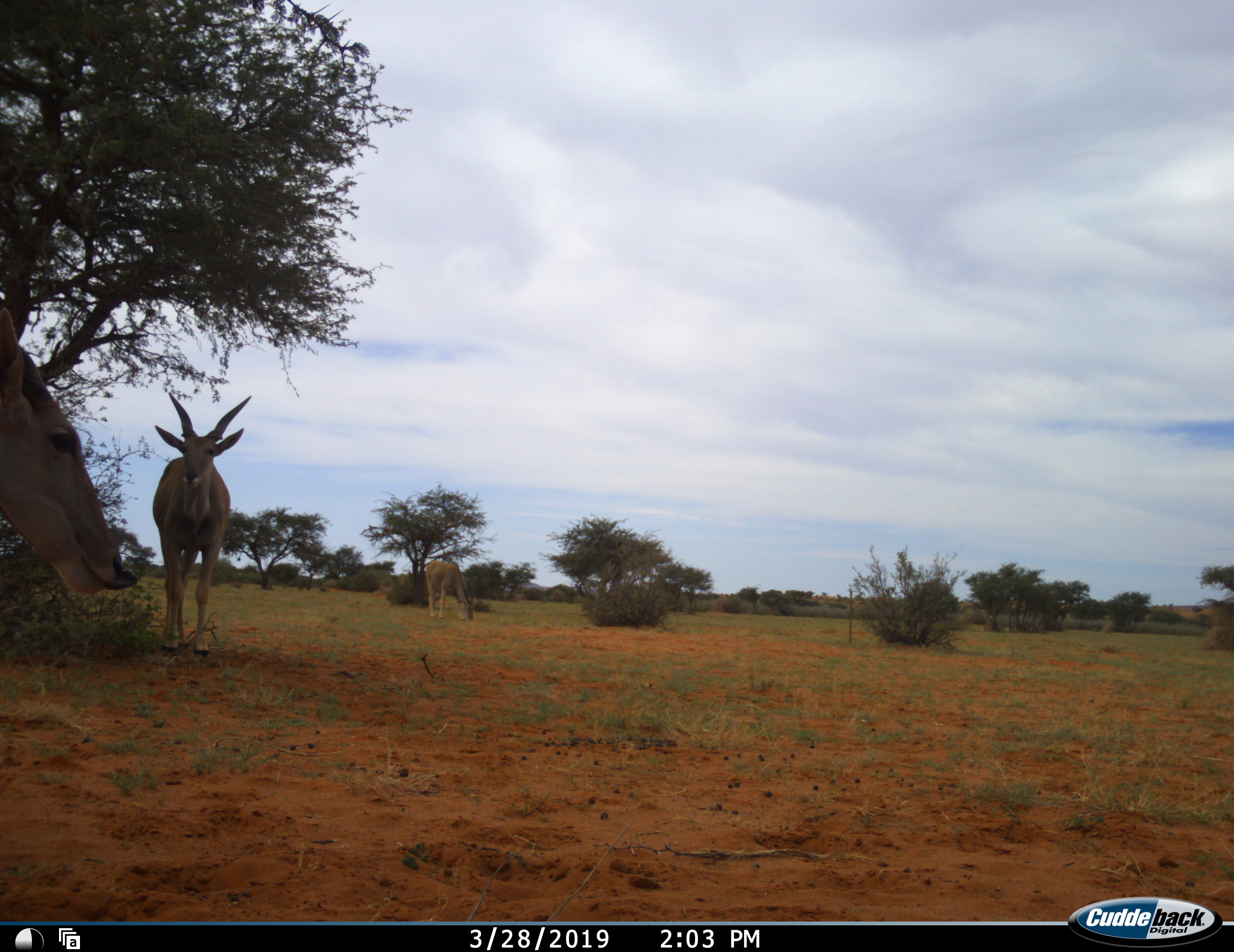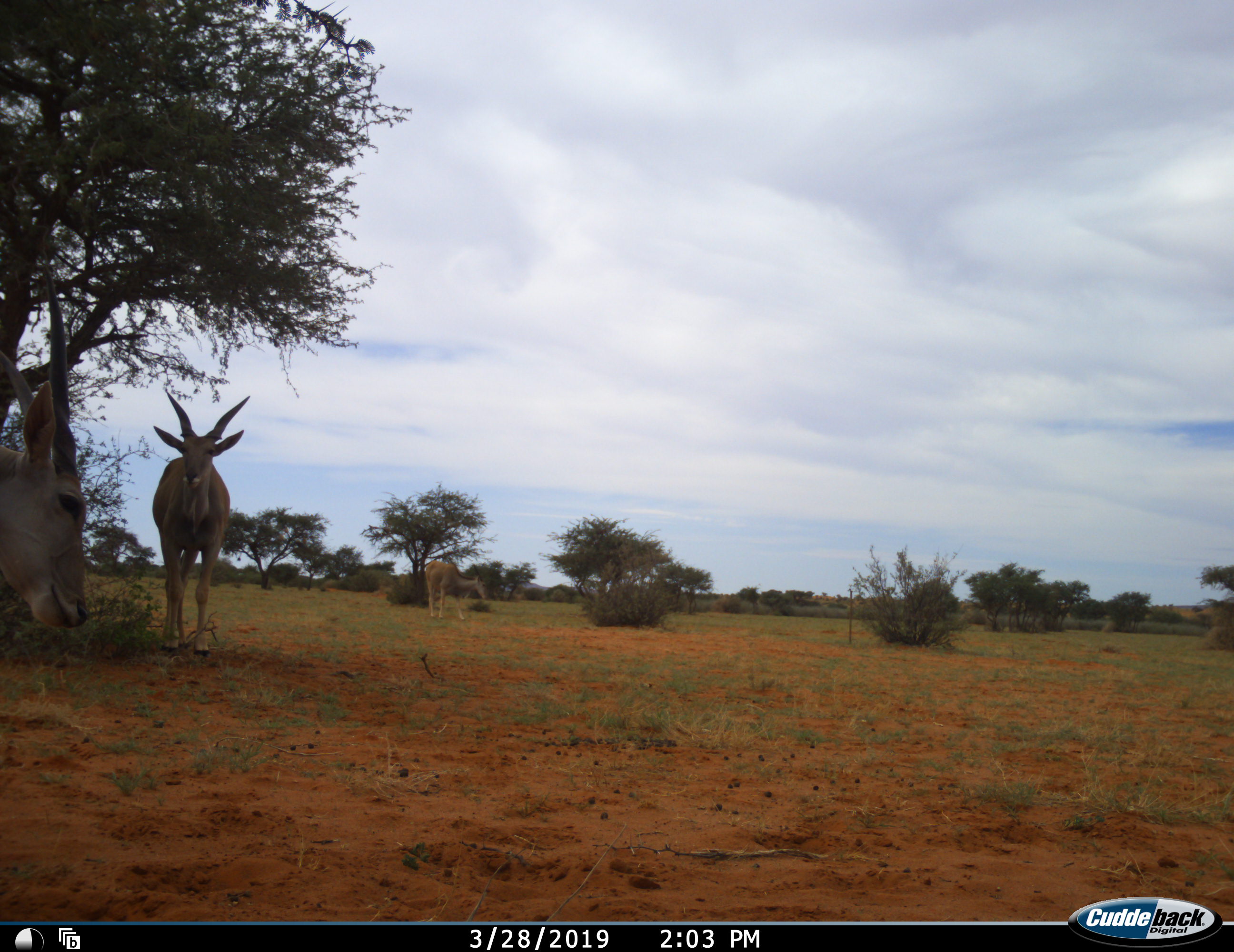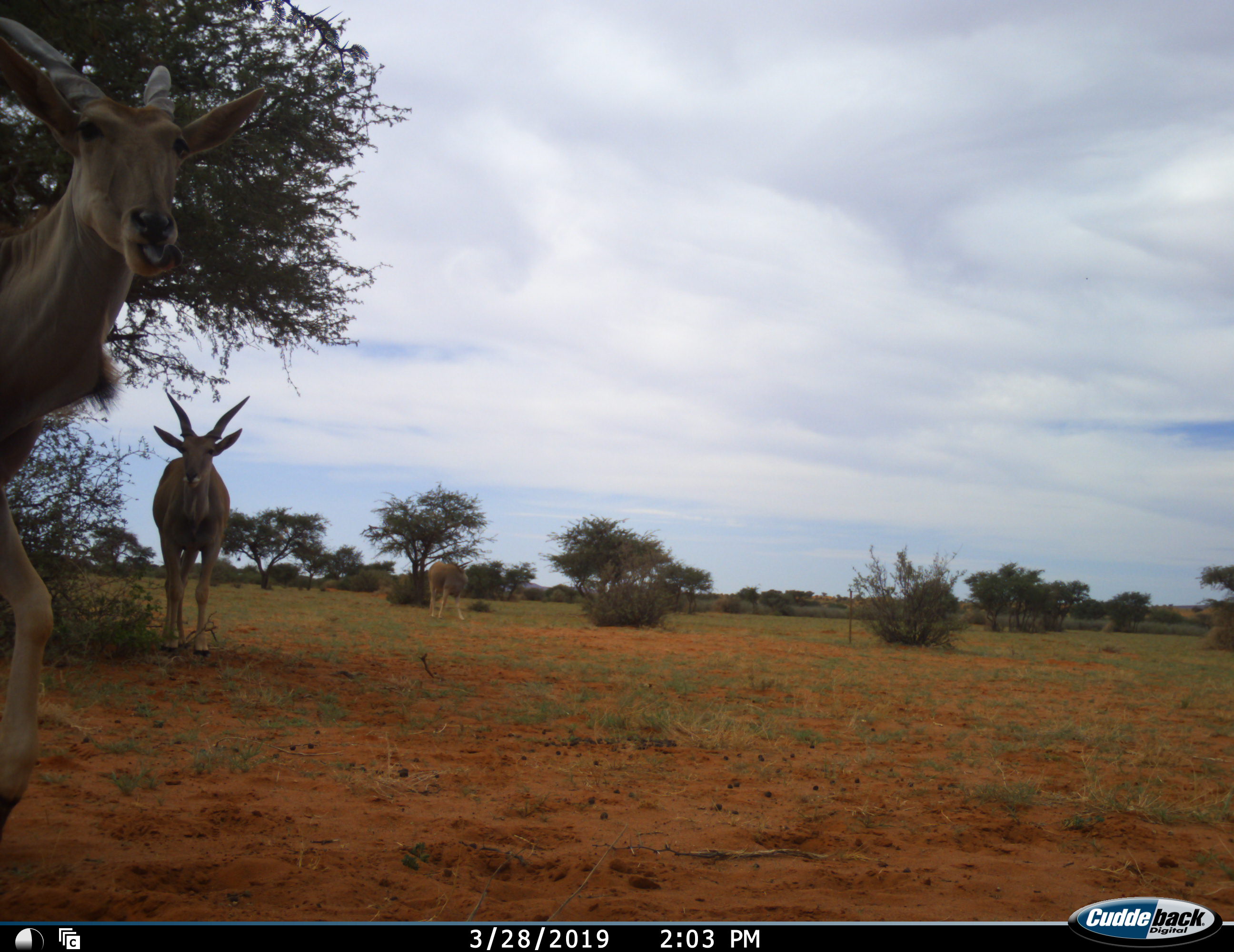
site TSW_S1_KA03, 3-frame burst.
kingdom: Animalia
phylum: Chordata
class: Mammalia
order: Artiodactyla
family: Bovidae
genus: Tragelaphus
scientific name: Tragelaphus oryx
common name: eland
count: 3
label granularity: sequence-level